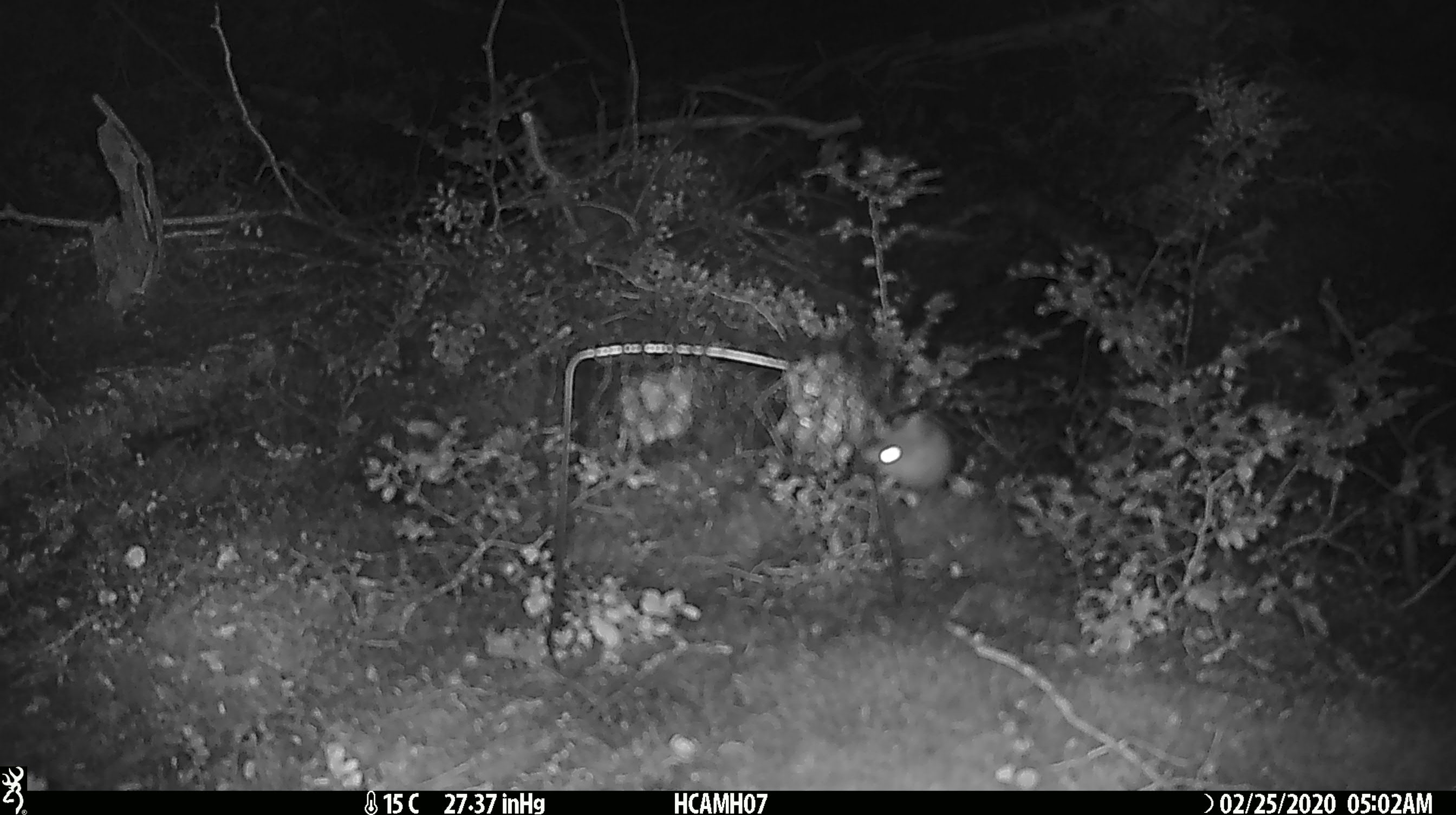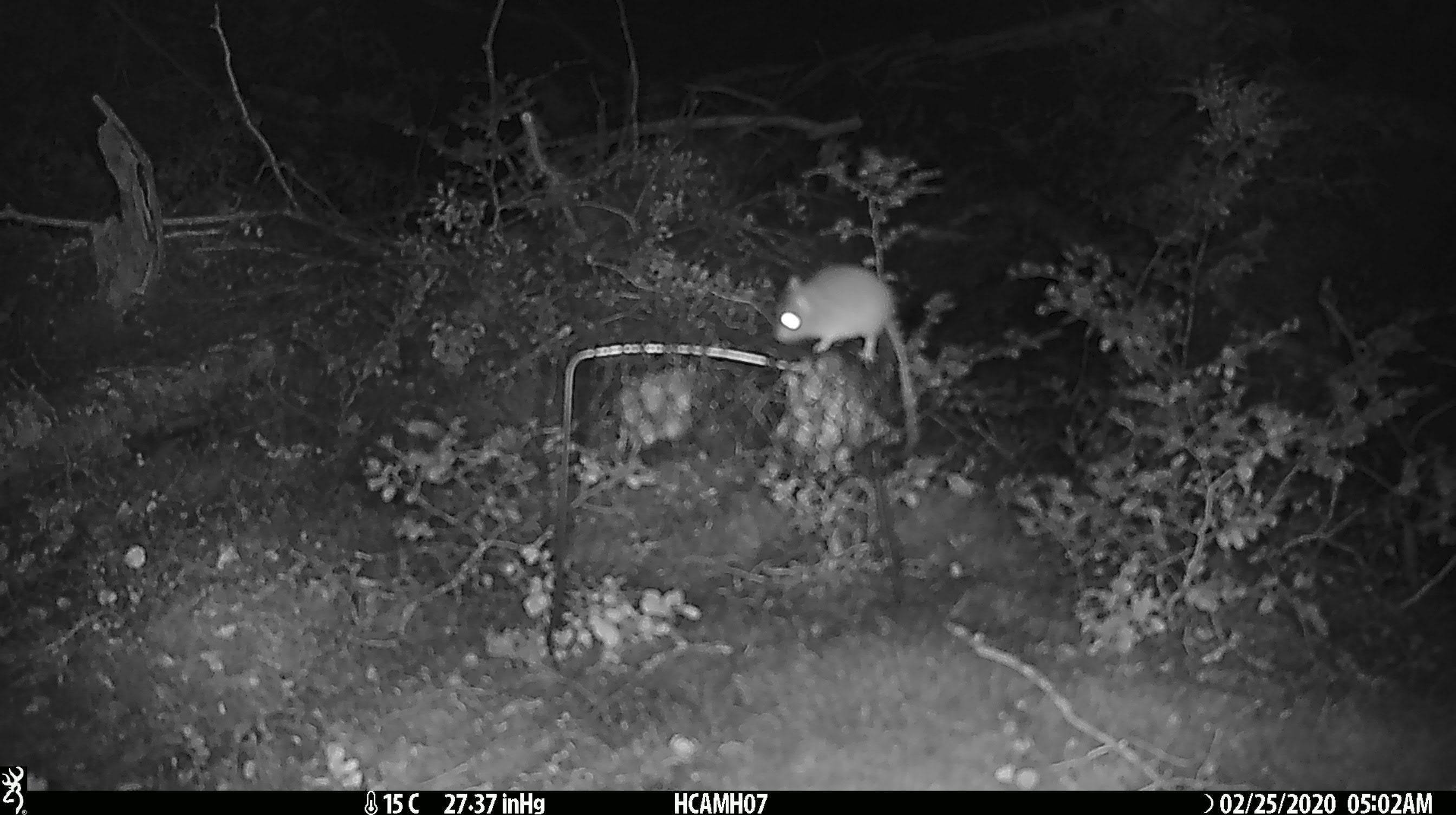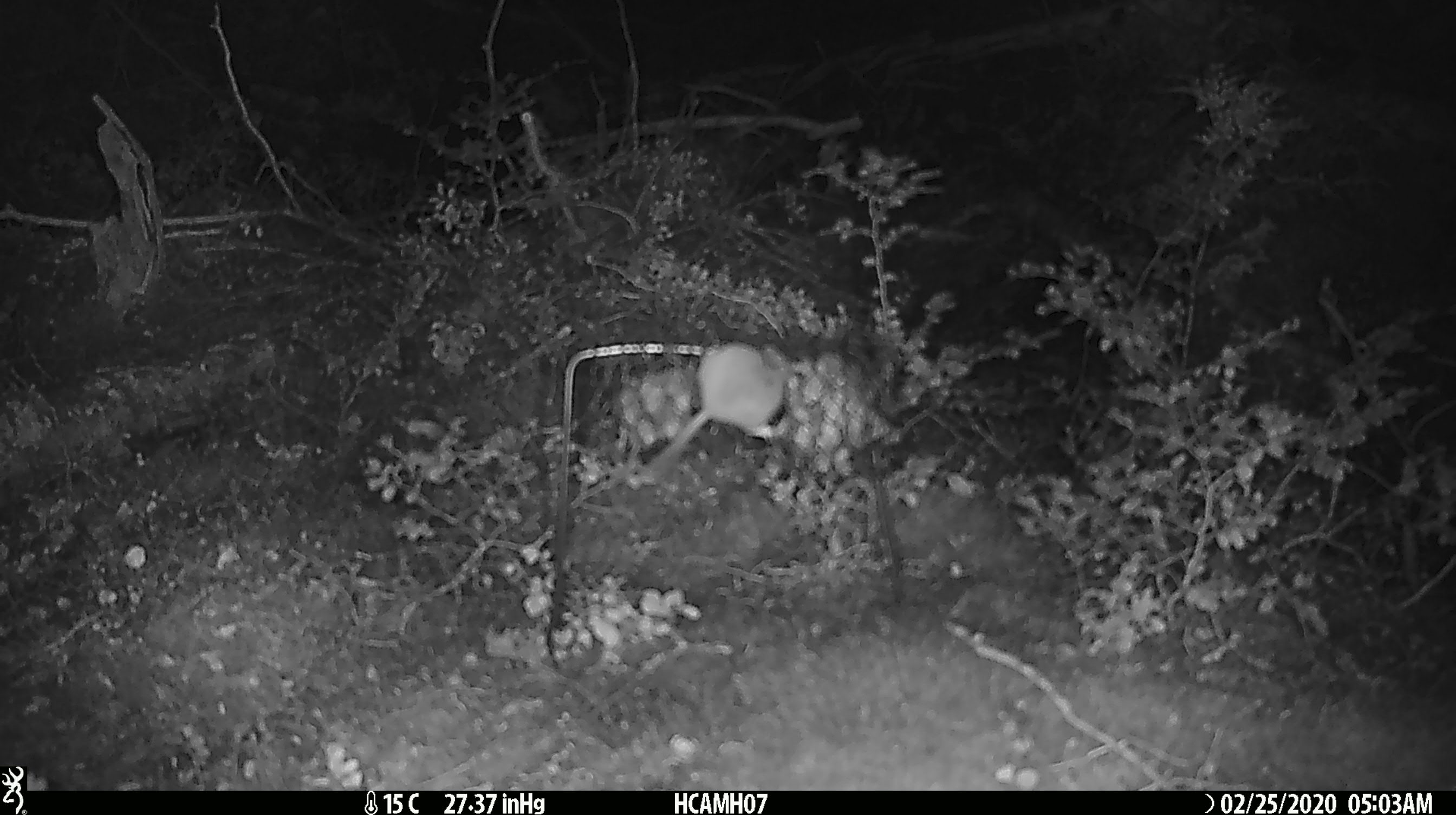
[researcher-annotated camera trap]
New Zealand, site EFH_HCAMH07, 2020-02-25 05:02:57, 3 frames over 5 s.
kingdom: Animalia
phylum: Chordata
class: Mammalia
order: Rodentia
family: Muridae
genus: Mus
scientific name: Mus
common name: mouse